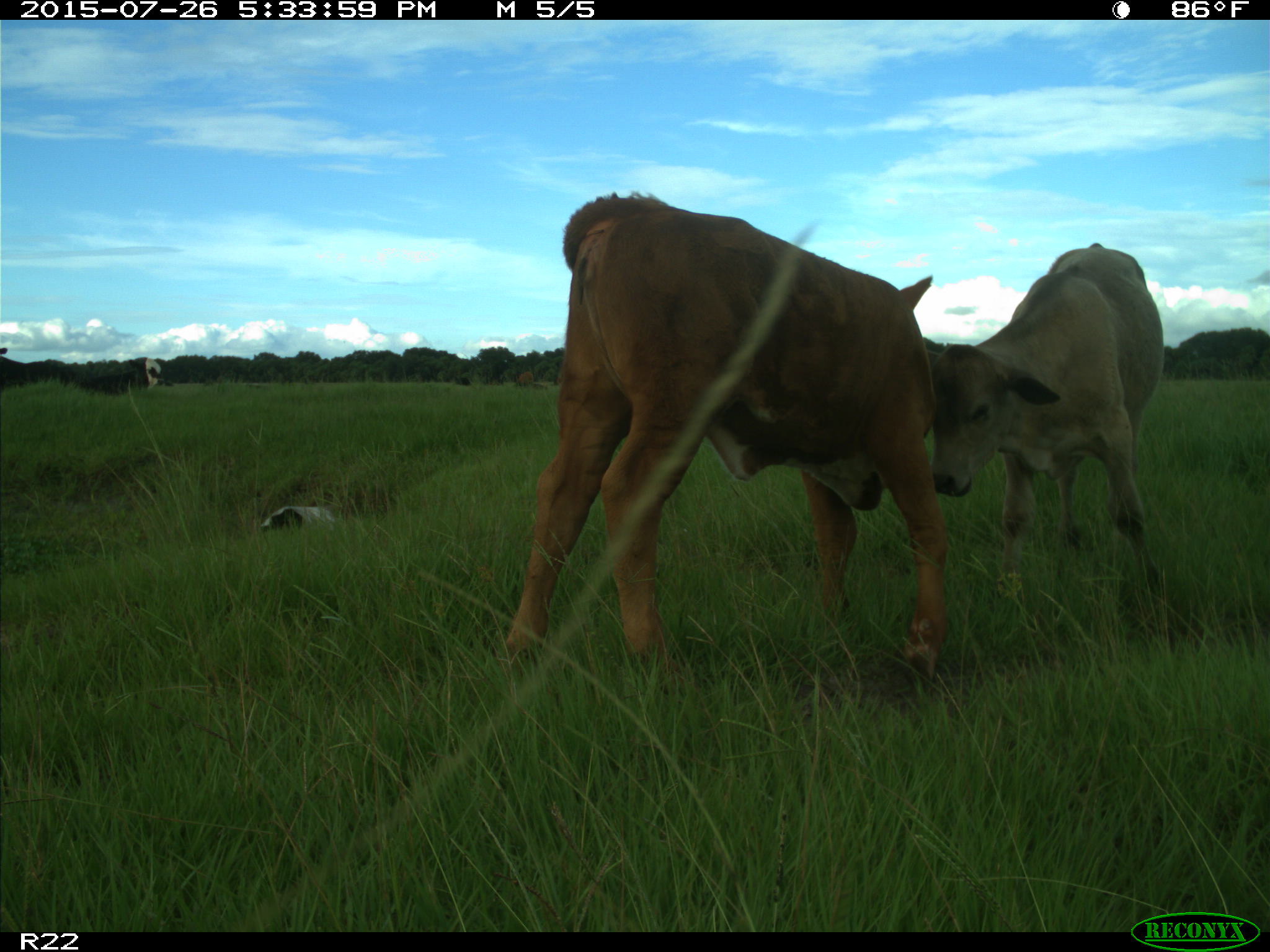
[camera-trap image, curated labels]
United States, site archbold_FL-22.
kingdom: Animalia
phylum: Chordata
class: Mammalia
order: Artiodactyla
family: Bovidae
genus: Bos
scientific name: Bos taurus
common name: domestic cow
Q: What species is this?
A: Bos taurus (domestic cow).